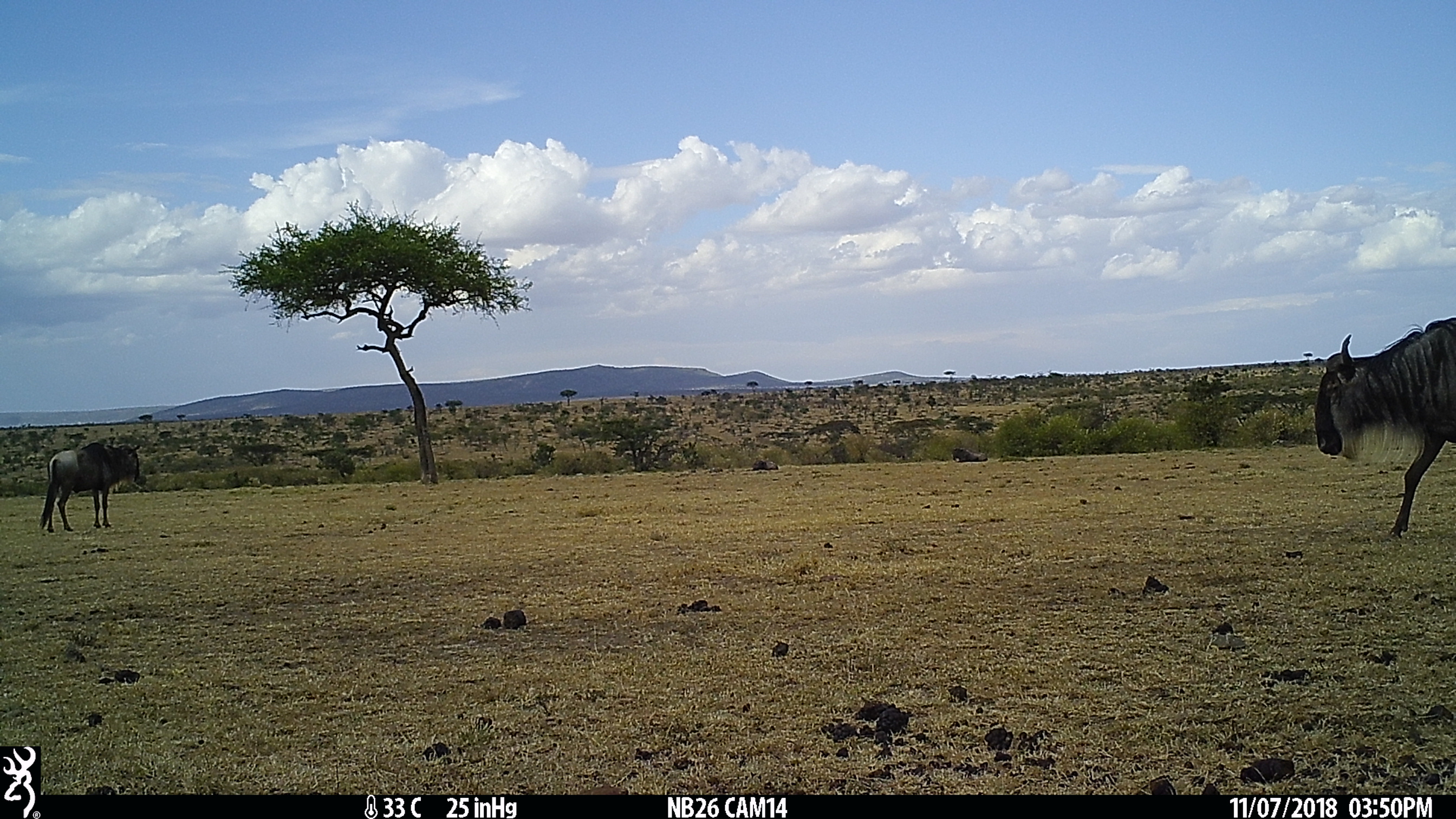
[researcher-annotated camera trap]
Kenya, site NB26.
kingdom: Animalia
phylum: Chordata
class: Mammalia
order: Artiodactyla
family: Bovidae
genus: Connochaetes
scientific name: Connochaetes taurinus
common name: blue wildebeest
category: wildebeest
Wildebeest (blue wildebeest) (Connochaetes taurinus).